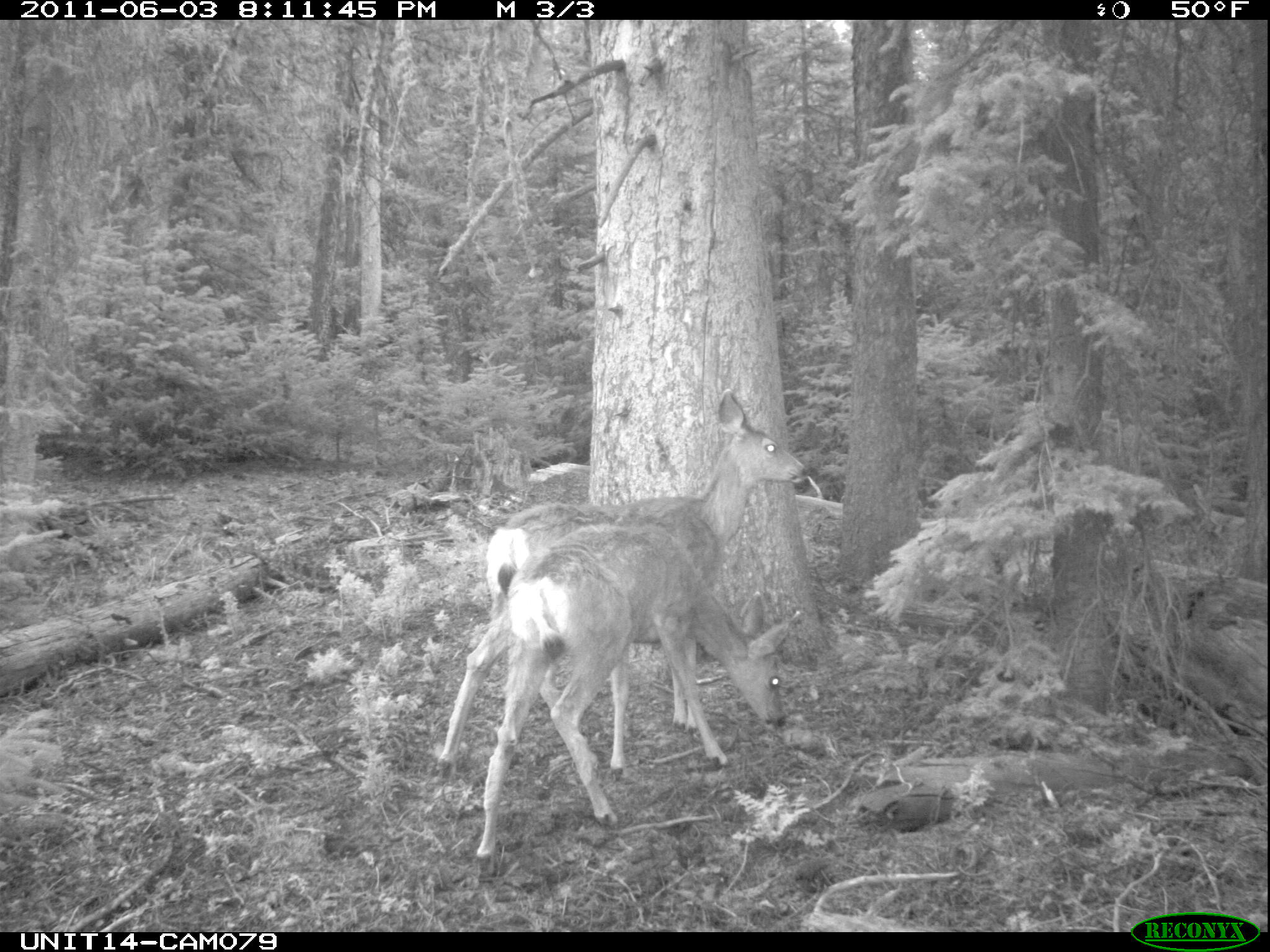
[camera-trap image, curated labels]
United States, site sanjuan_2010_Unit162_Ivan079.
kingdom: Animalia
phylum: Chordata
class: Mammalia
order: Artiodactyla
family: Cervidae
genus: Odocoileus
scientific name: Odocoileus hemionus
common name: mule deer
Odocoileus hemionus (mule deer).